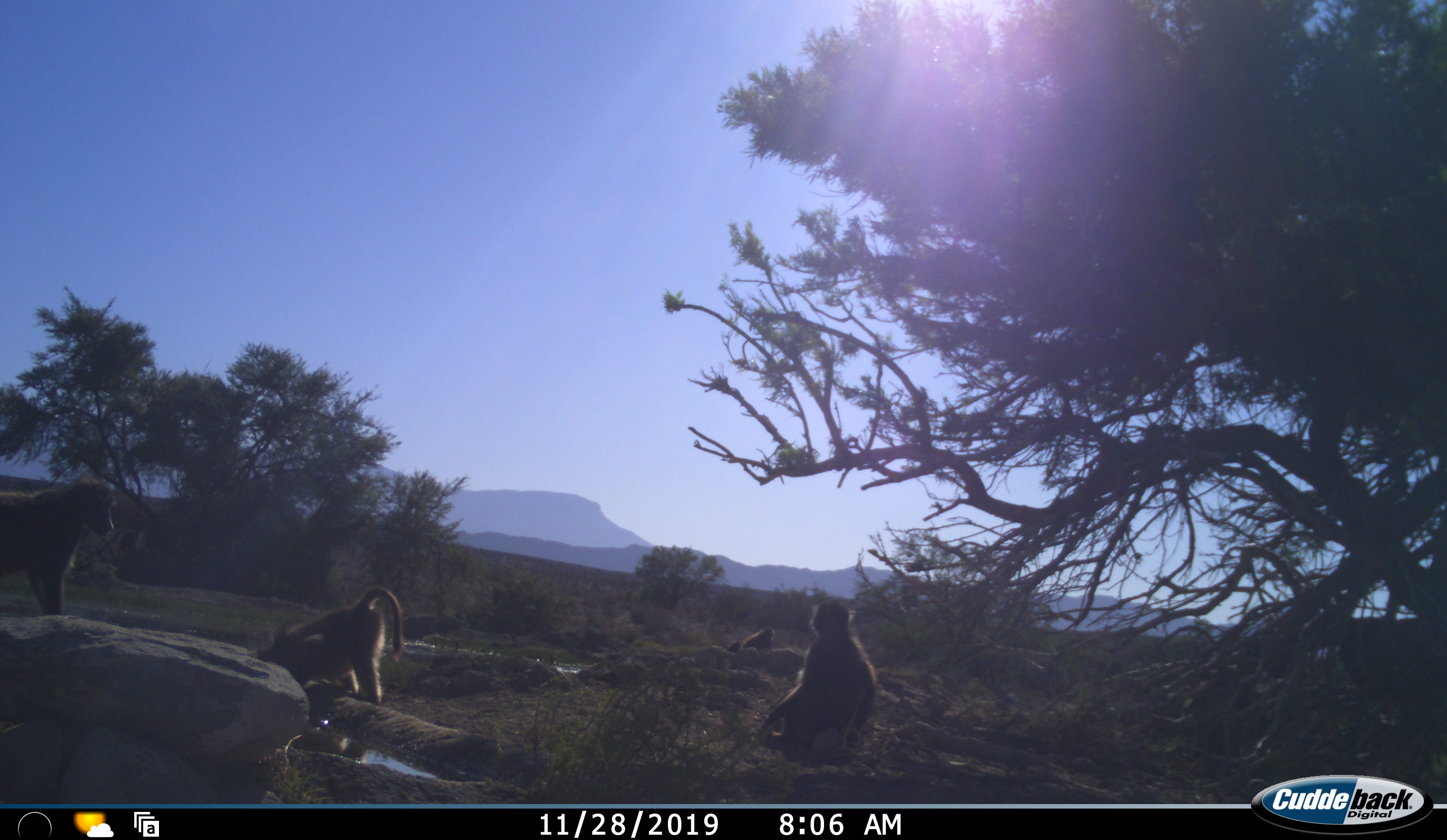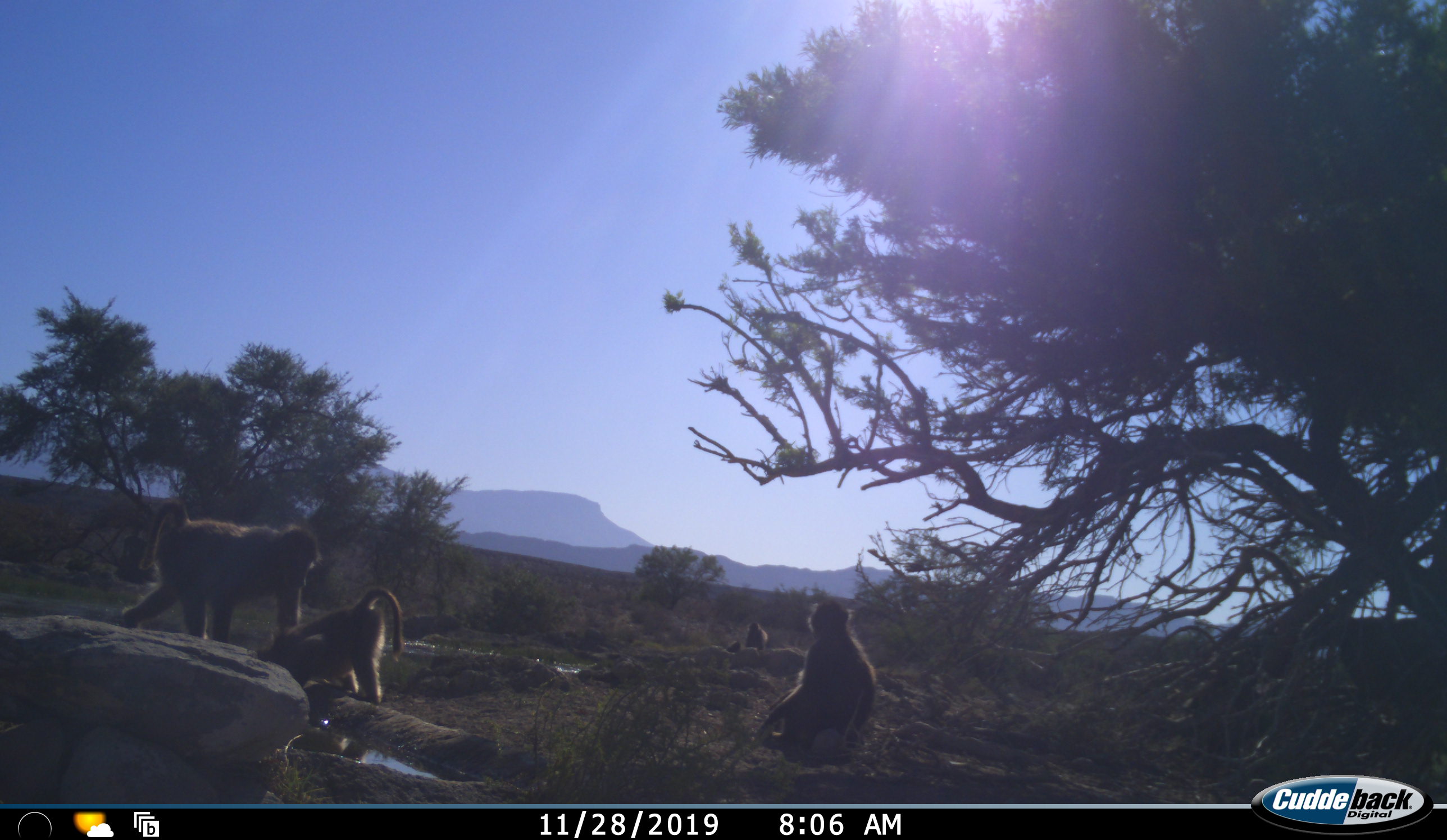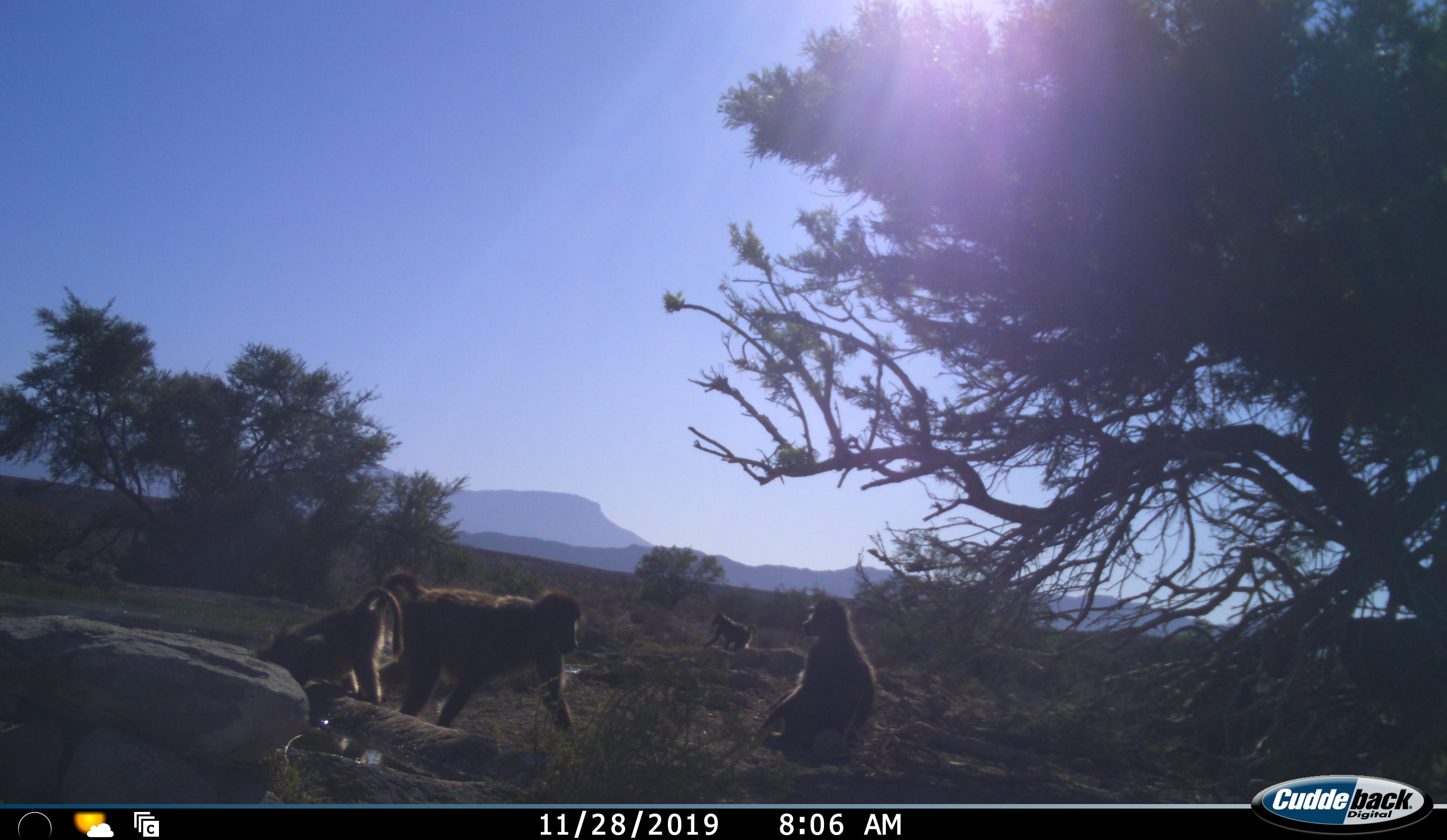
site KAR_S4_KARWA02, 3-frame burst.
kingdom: Animalia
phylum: Chordata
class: Mammalia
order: Primates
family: Cercopithecidae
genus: Papio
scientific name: Papio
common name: baboon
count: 4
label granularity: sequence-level